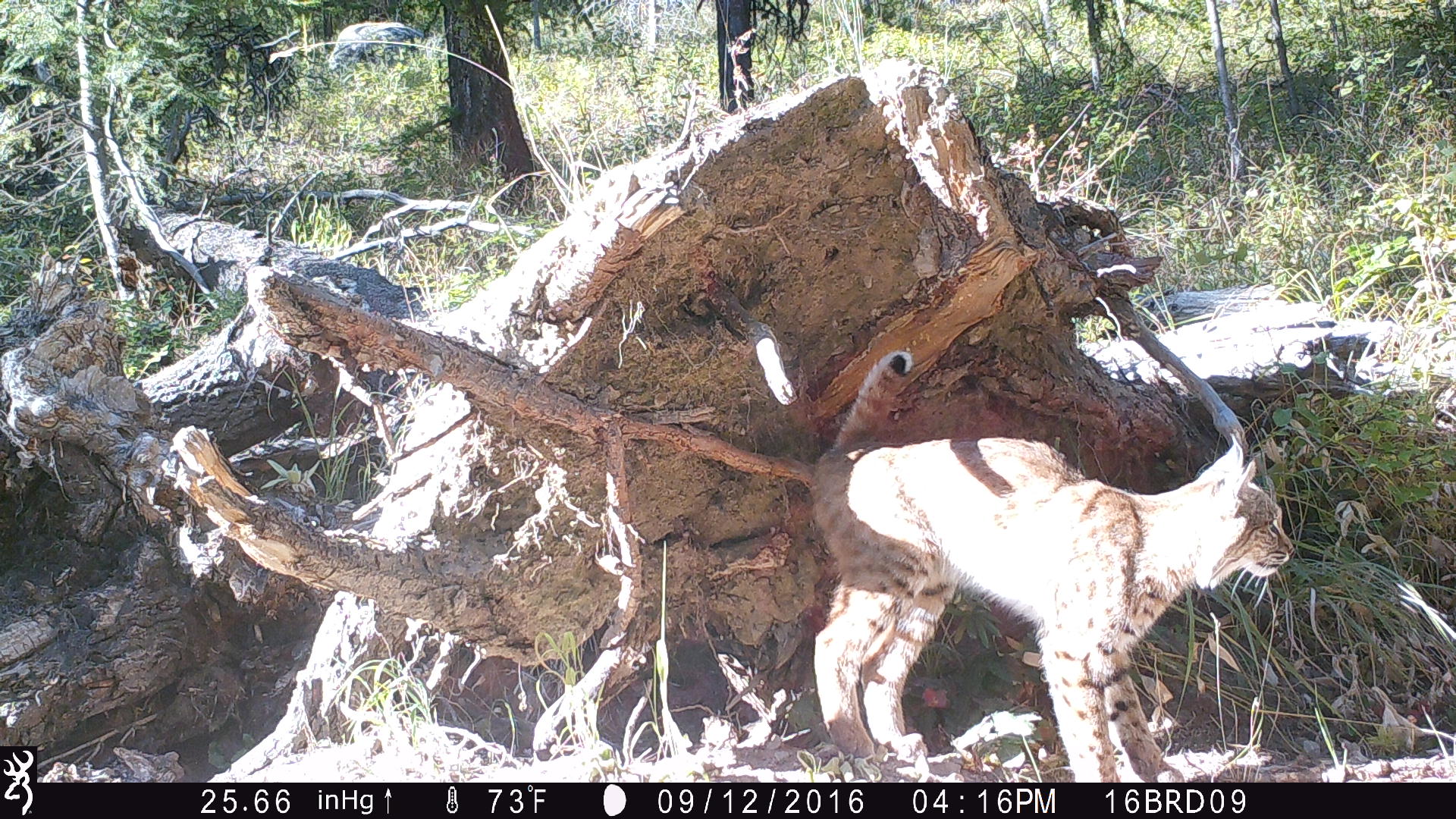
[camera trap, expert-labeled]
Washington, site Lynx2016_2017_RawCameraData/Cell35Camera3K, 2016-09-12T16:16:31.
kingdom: Animalia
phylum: Chordata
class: Mammalia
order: Carnivora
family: Felidae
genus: Lynx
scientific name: Lynx rufus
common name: bobcat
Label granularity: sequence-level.